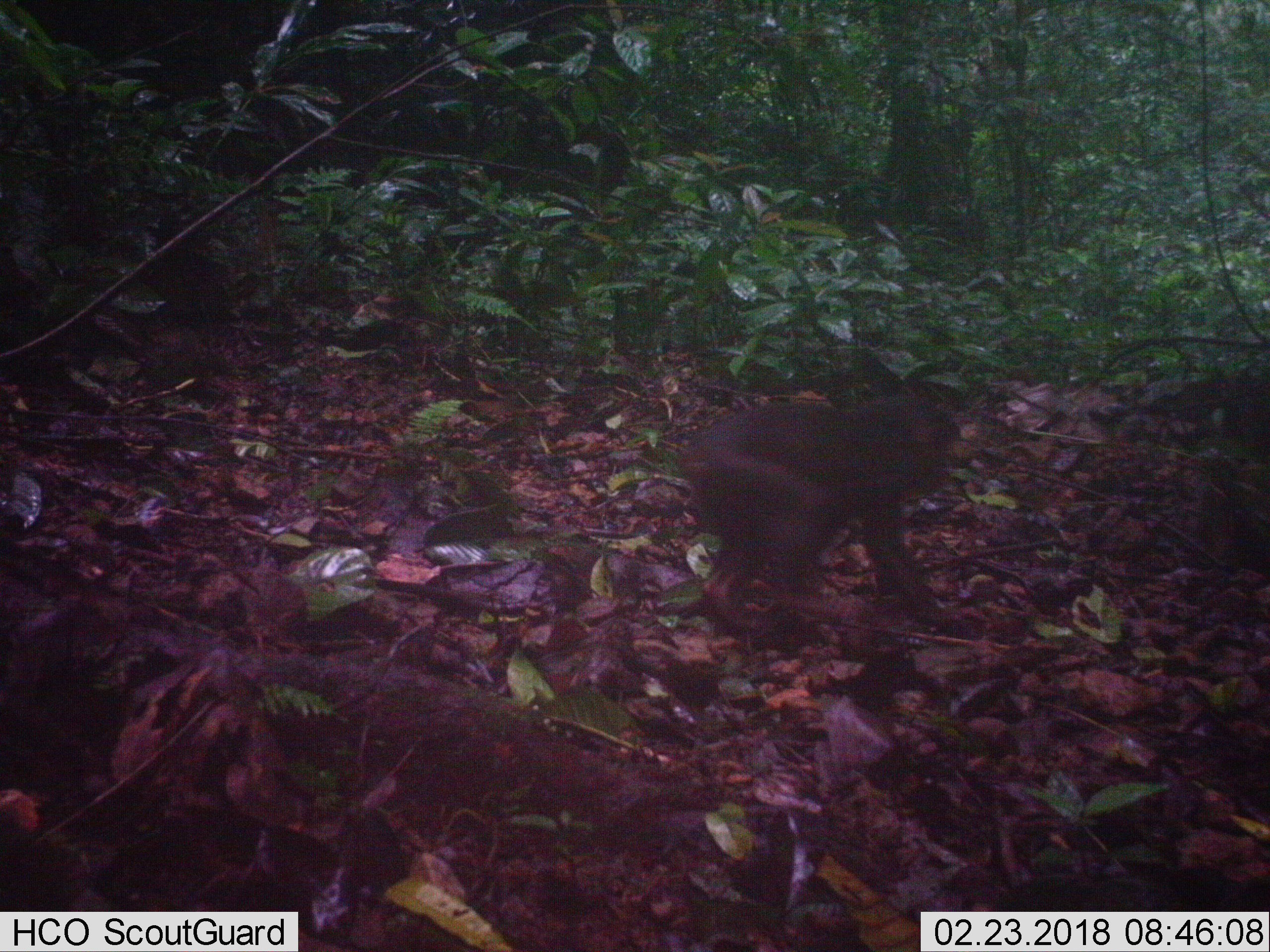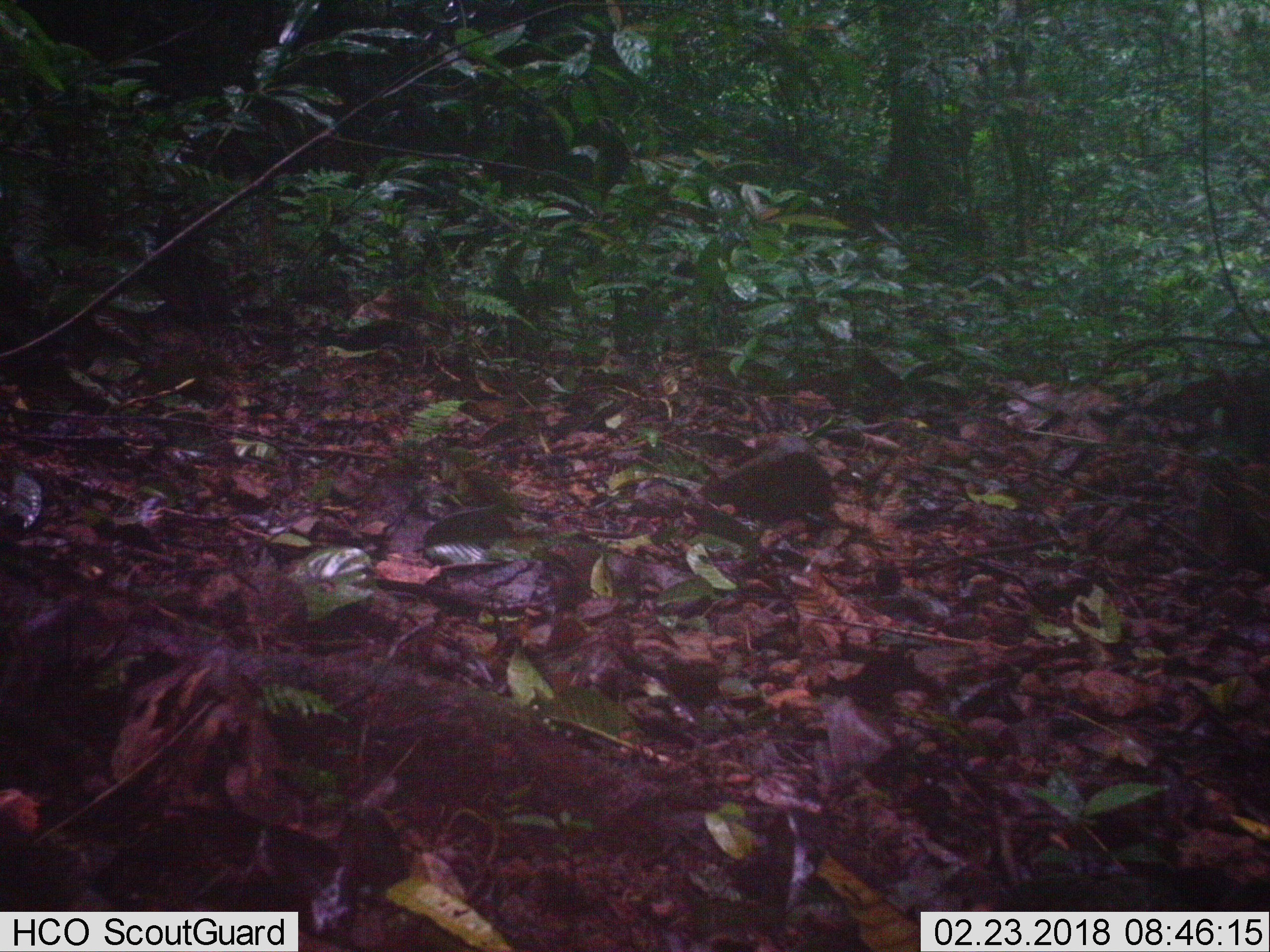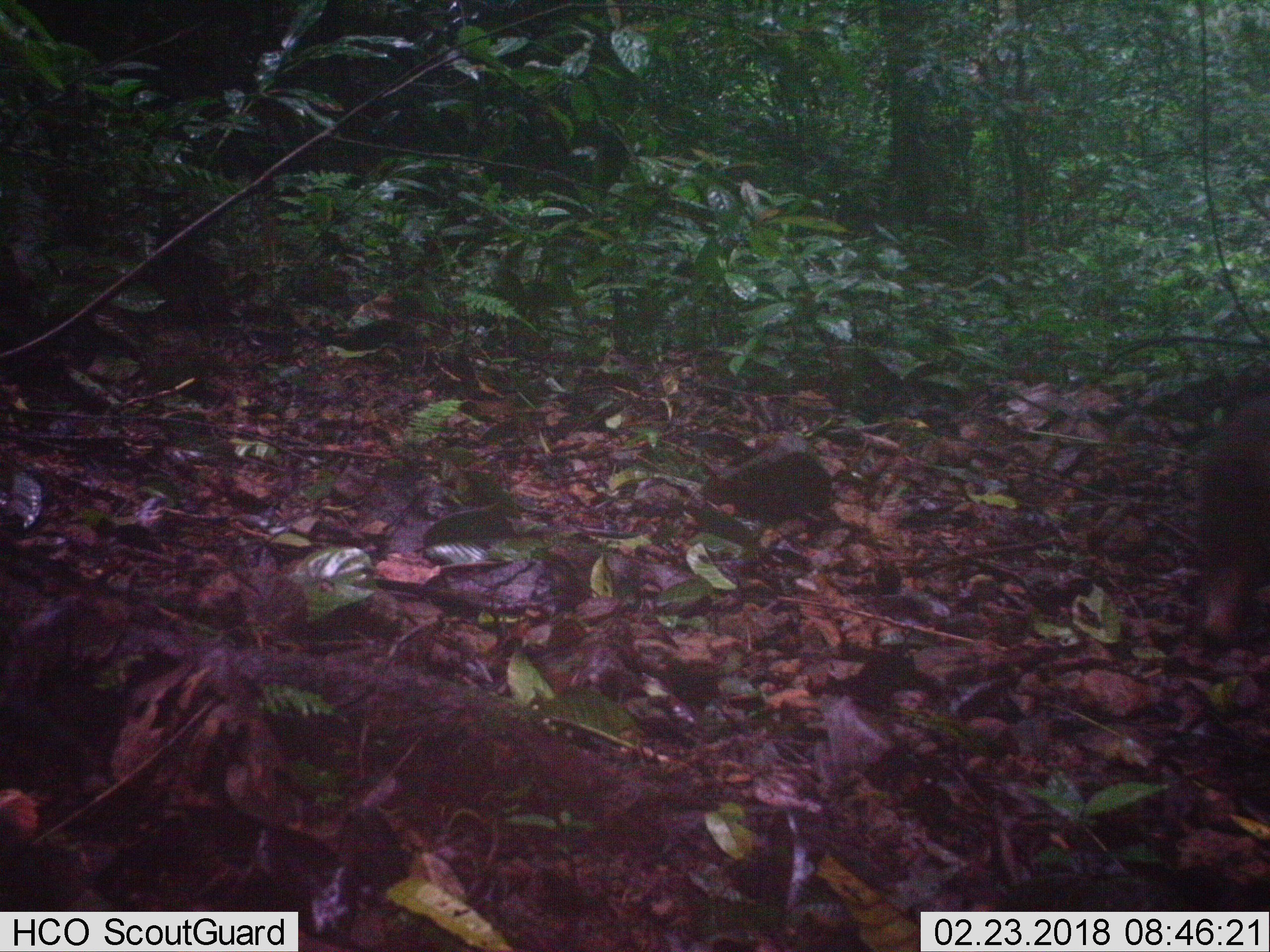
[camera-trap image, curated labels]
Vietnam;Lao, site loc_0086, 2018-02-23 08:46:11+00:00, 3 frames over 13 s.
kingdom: Animalia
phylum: Chordata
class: Mammalia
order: Primates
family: Cercopithecidae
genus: Macaca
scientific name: Macaca arctoides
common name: stump-tailed macaque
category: stump tailed macaque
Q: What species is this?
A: Stump tailed macaque (stump-tailed macaque) (Macaca arctoides).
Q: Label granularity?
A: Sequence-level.